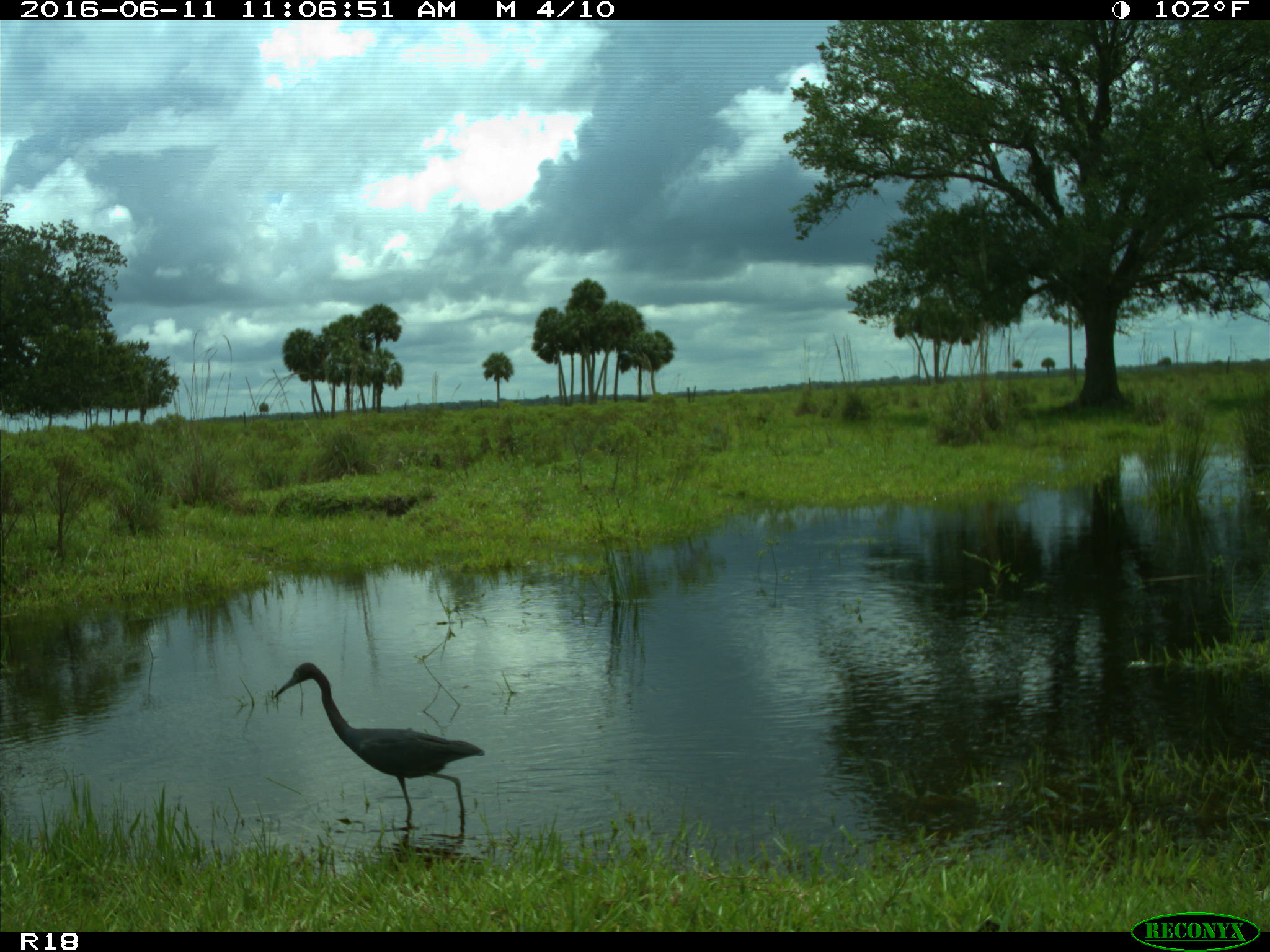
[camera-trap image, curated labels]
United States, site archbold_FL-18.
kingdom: Animalia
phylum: Chordata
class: Aves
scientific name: Aves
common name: birds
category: unidentified bird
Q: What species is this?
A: Unidentified bird (birds) (Aves).